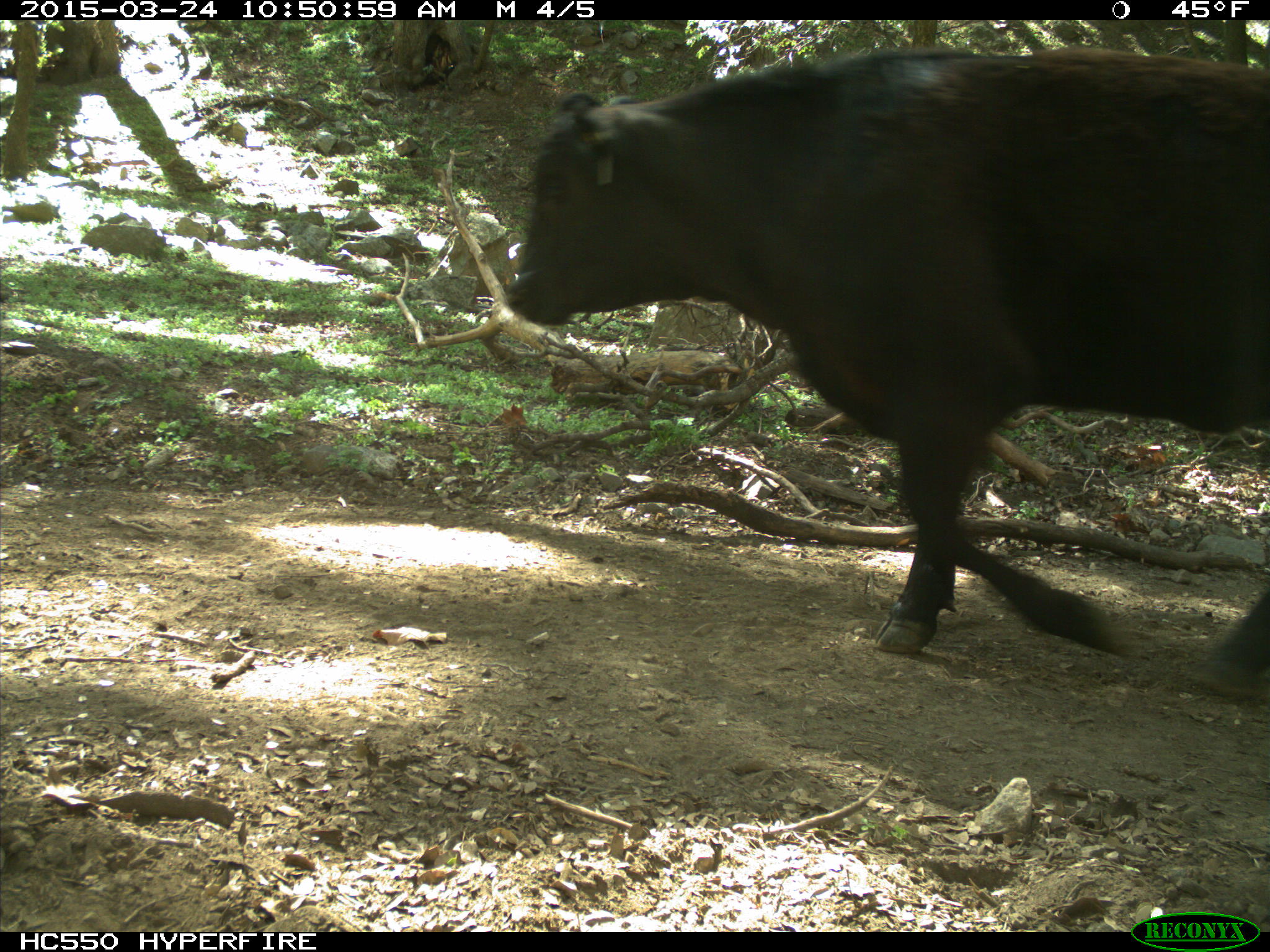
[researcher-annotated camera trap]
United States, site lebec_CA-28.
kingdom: Animalia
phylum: Chordata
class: Mammalia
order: Artiodactyla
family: Bovidae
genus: Bos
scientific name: Bos taurus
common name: domestic cow